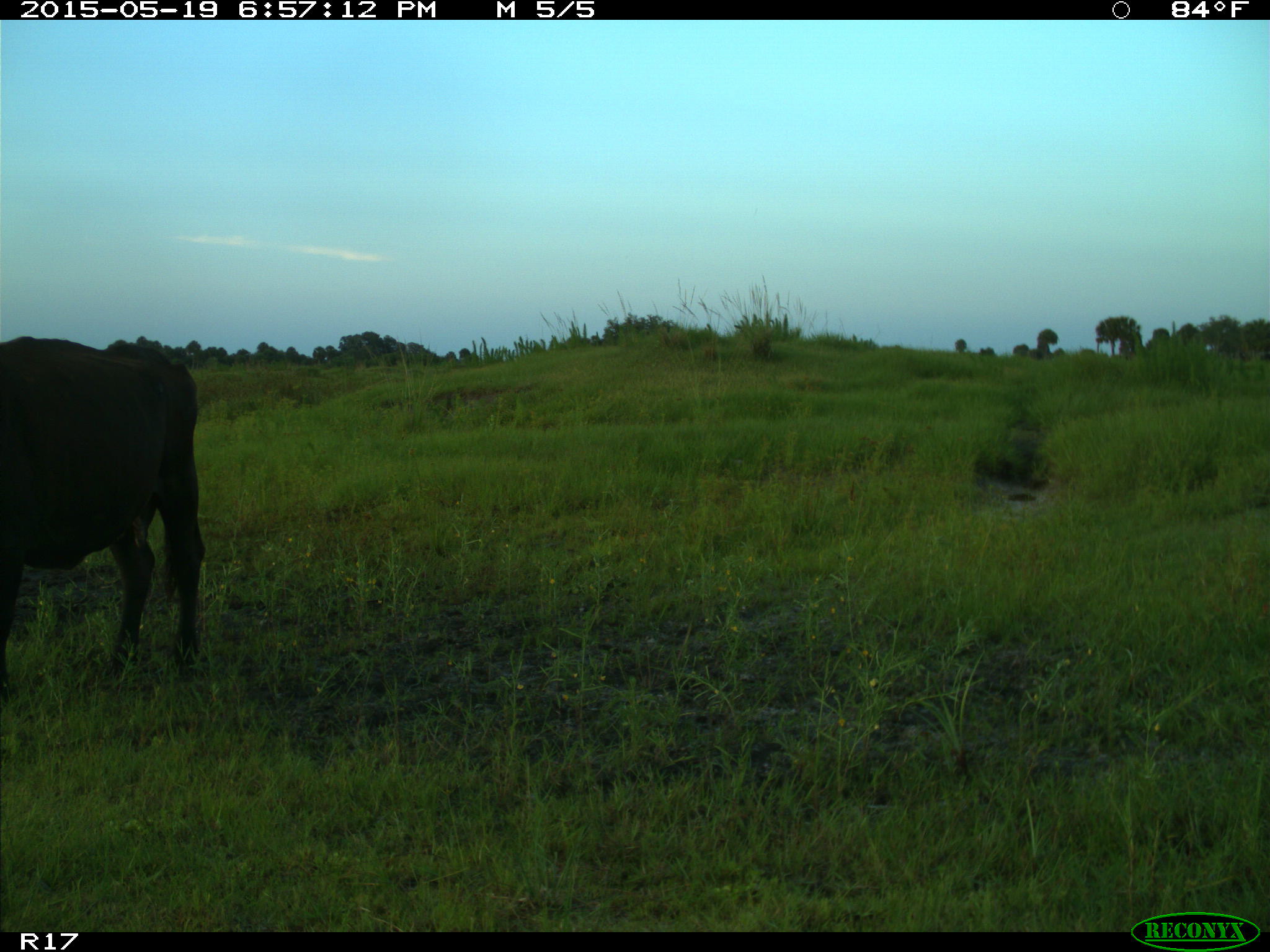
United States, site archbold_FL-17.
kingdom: Animalia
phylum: Chordata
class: Mammalia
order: Artiodactyla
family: Bovidae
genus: Bos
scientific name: Bos taurus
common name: domestic cow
Bos taurus (domestic cow).